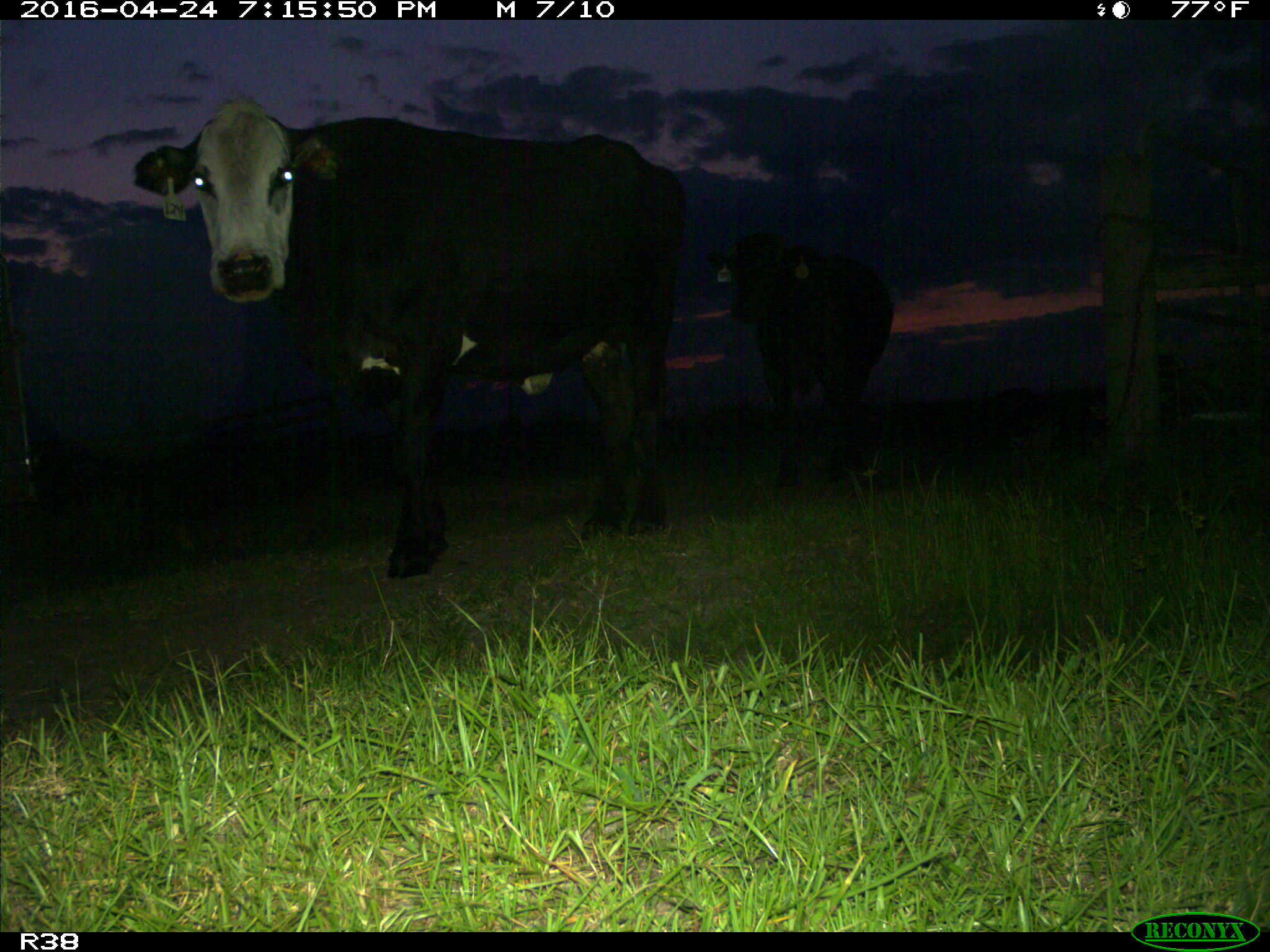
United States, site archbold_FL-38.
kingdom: Animalia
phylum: Chordata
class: Mammalia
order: Artiodactyla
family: Bovidae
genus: Bos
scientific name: Bos taurus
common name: domestic cow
Bos taurus (domestic cow).